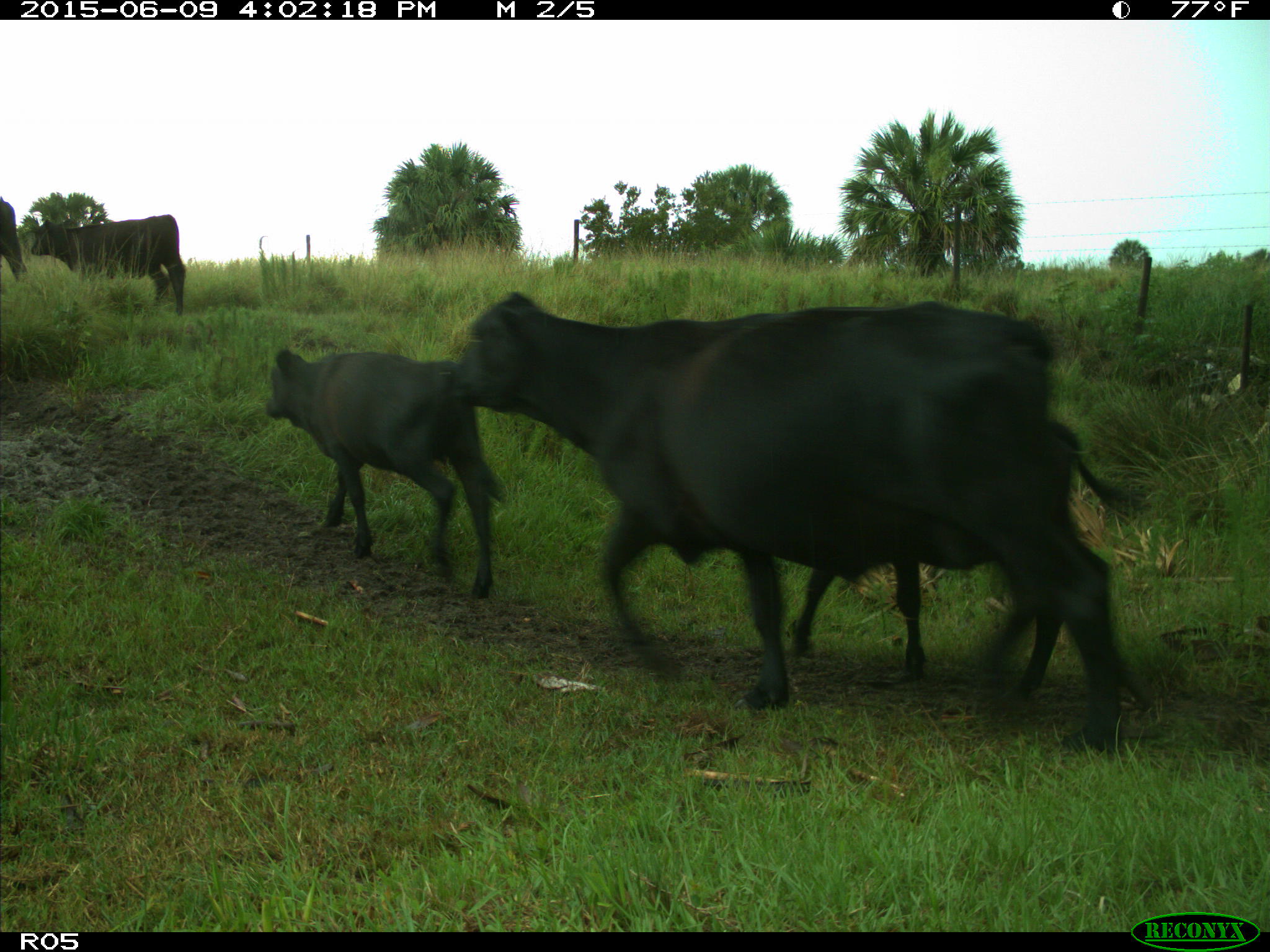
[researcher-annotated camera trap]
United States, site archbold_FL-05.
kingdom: Animalia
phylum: Chordata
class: Mammalia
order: Artiodactyla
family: Bovidae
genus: Bos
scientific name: Bos taurus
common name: domestic cow